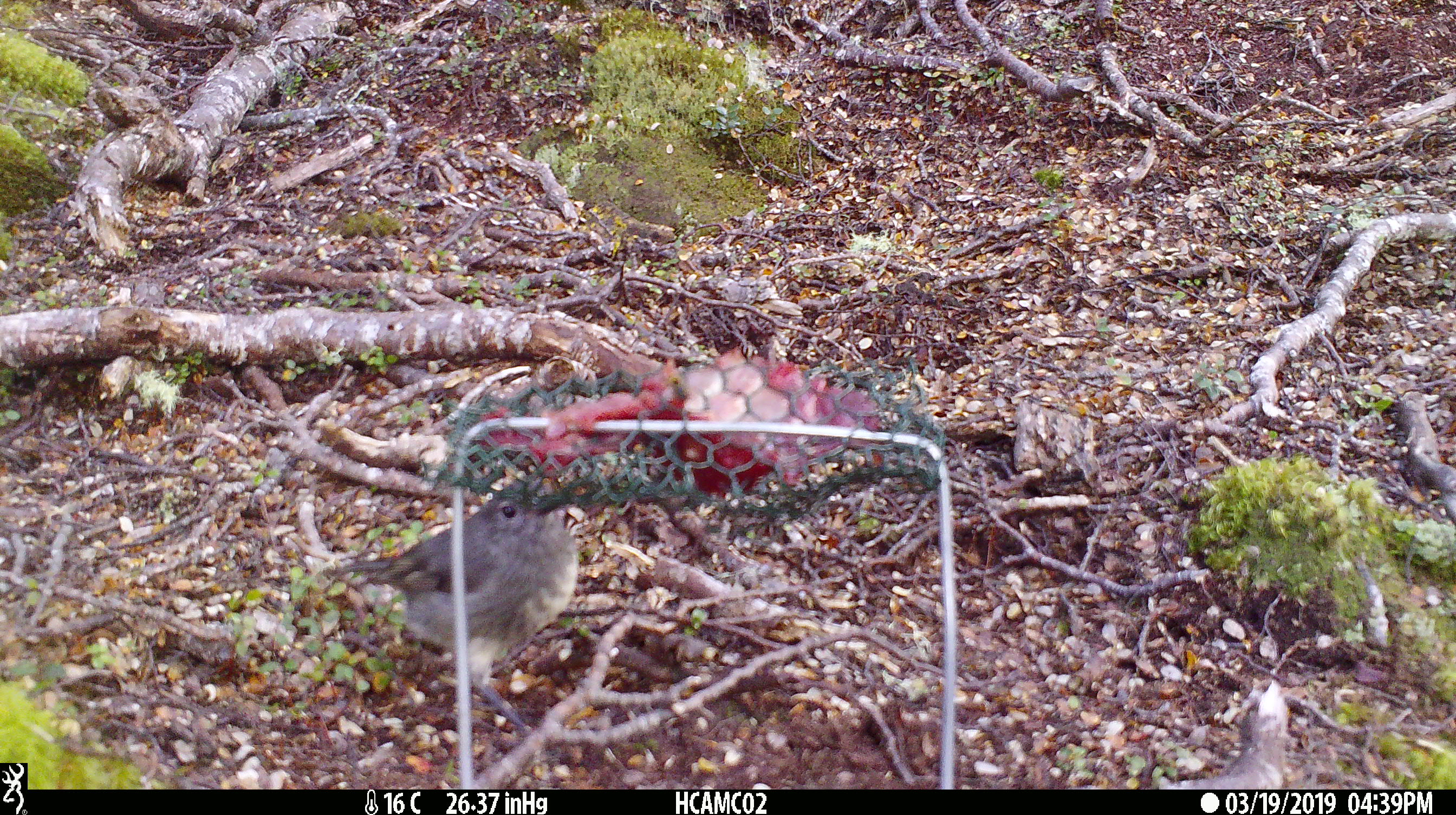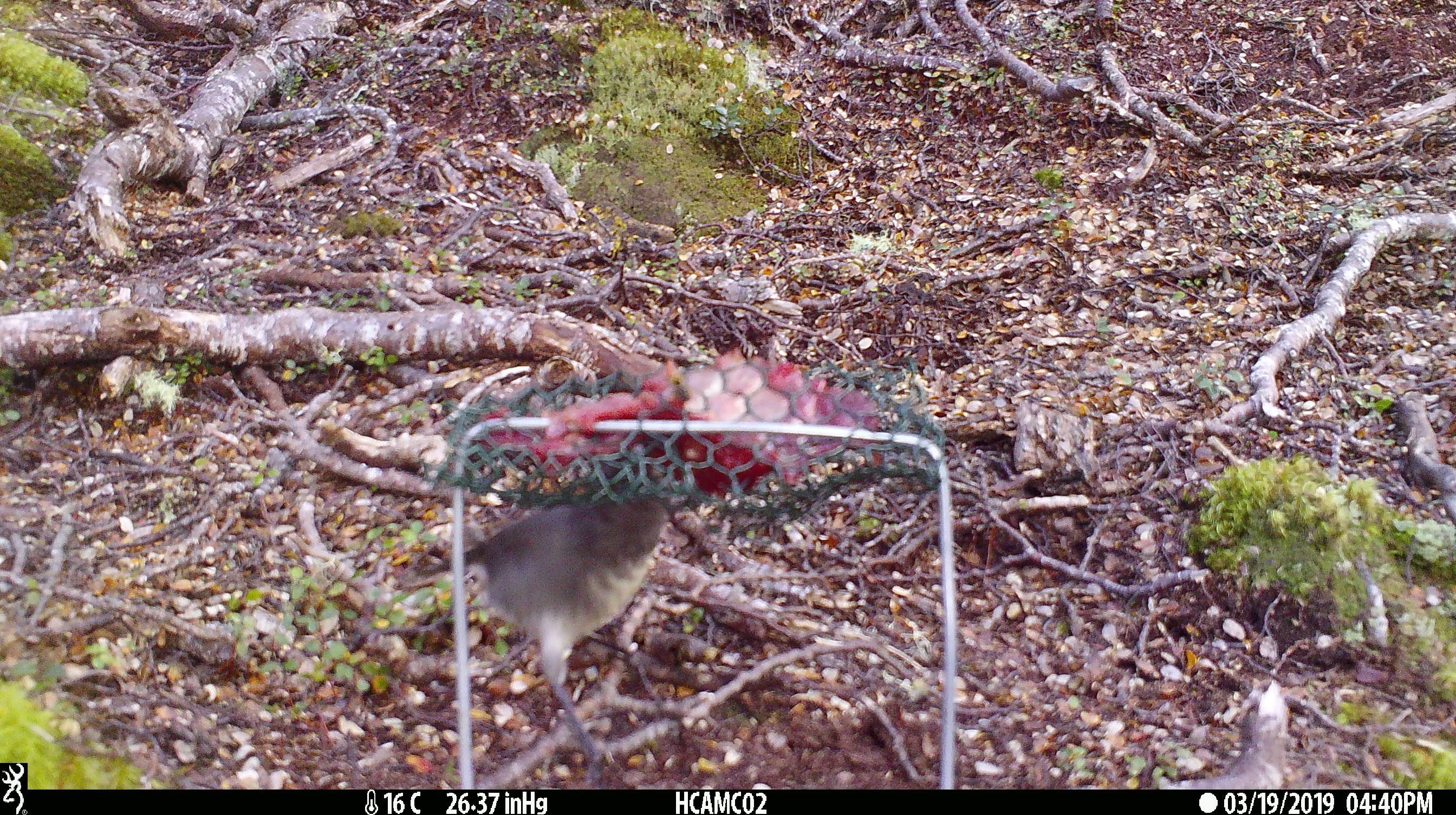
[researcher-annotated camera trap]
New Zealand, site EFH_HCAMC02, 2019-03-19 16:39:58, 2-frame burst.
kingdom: Animalia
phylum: Chordata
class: Aves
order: Passeriformes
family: Petroicidae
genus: Petroica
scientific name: Petroica australis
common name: new zealand robin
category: robin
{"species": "robin (new zealand robin) (Petroica australis)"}